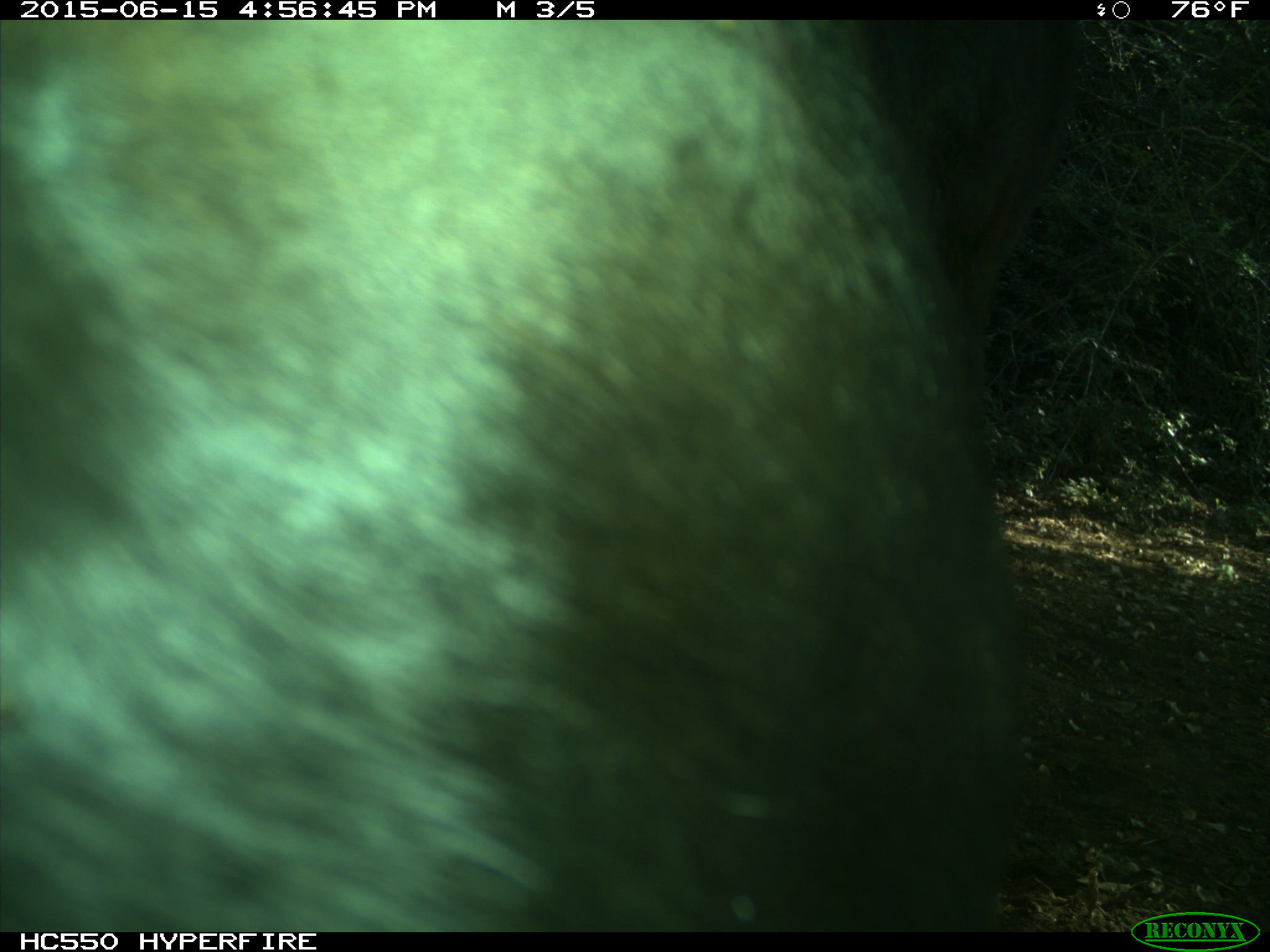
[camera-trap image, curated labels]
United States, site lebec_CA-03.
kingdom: Animalia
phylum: Chordata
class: Mammalia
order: Artiodactyla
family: Bovidae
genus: Bos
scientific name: Bos taurus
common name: domestic cow